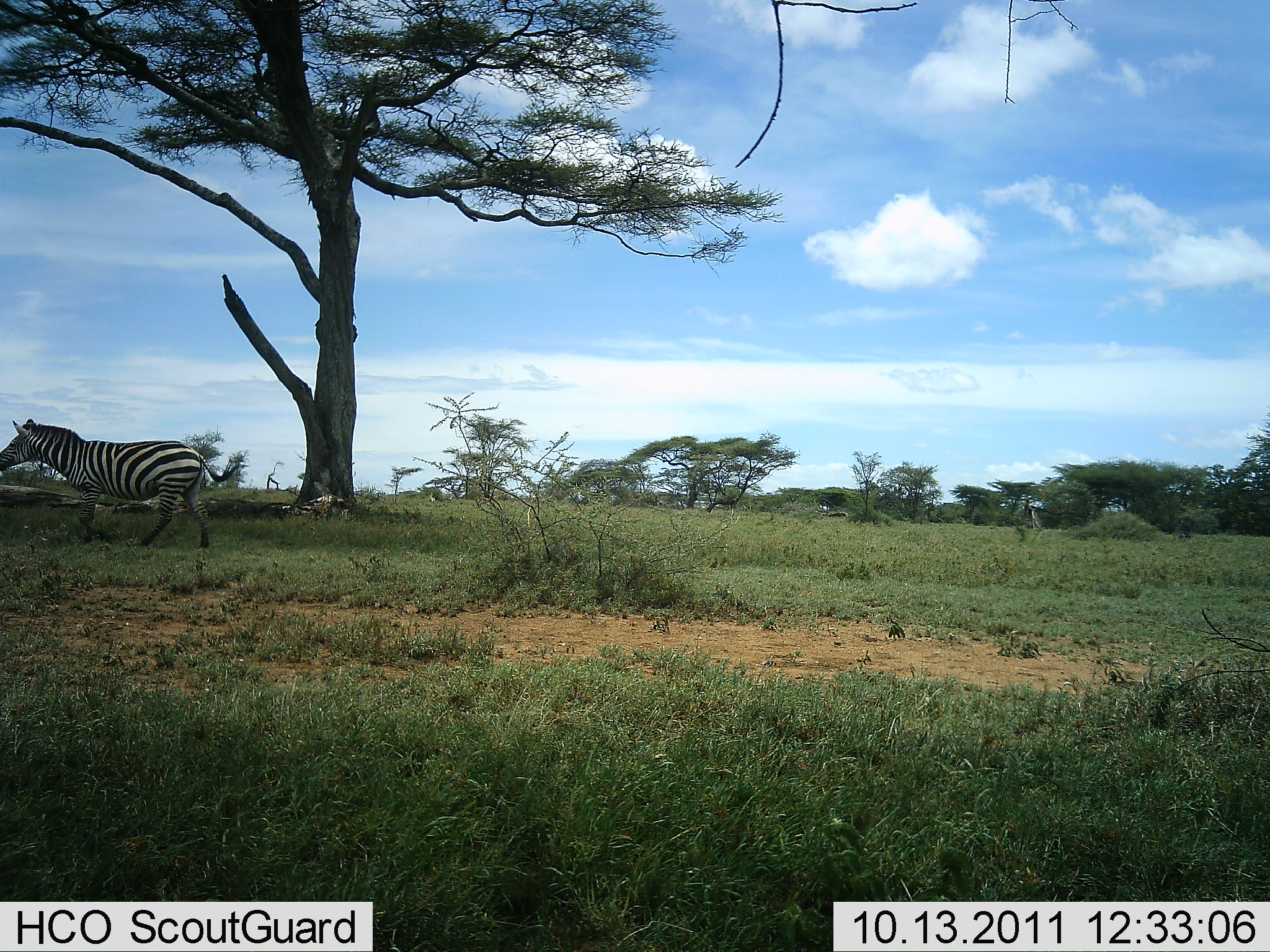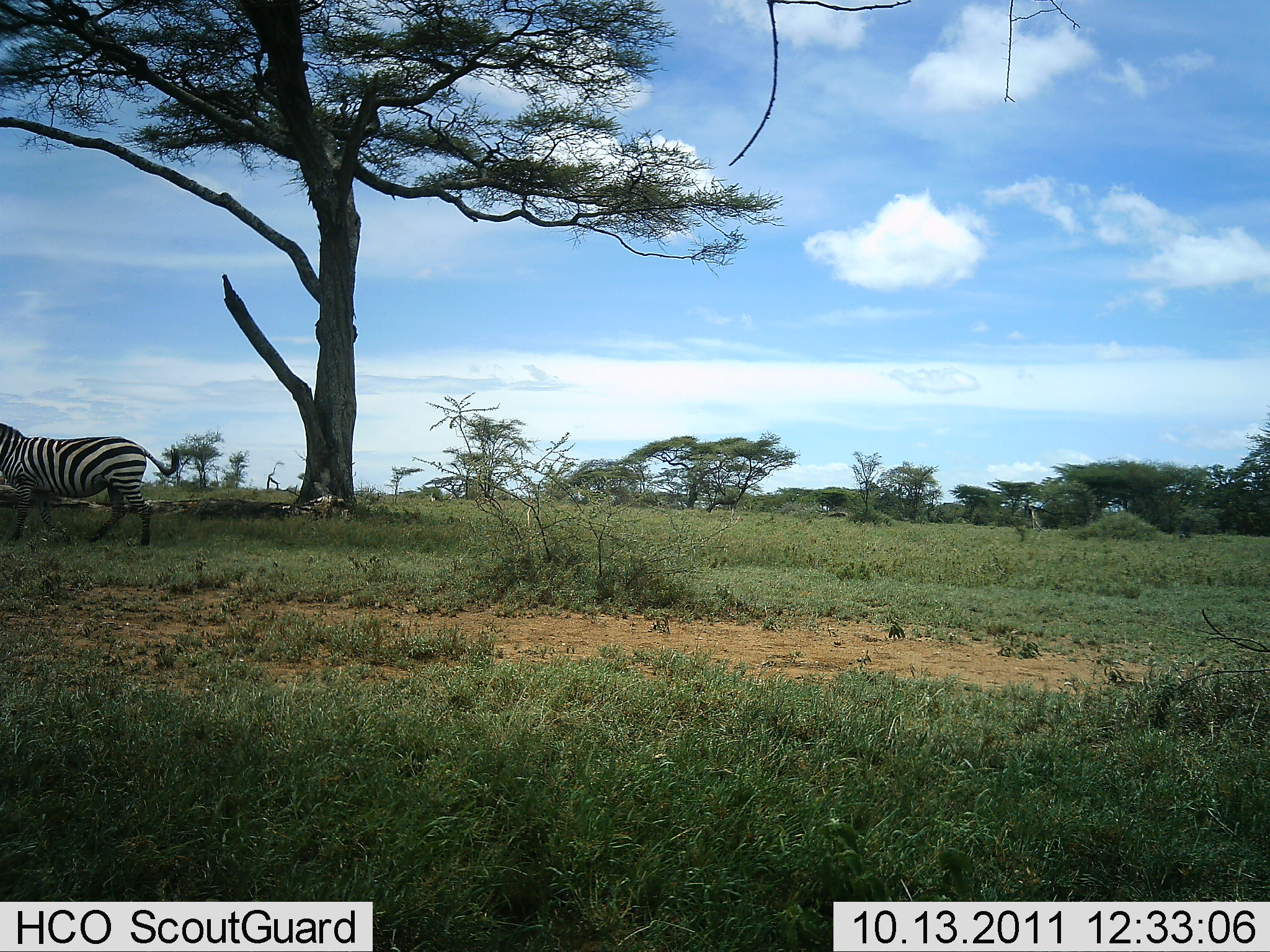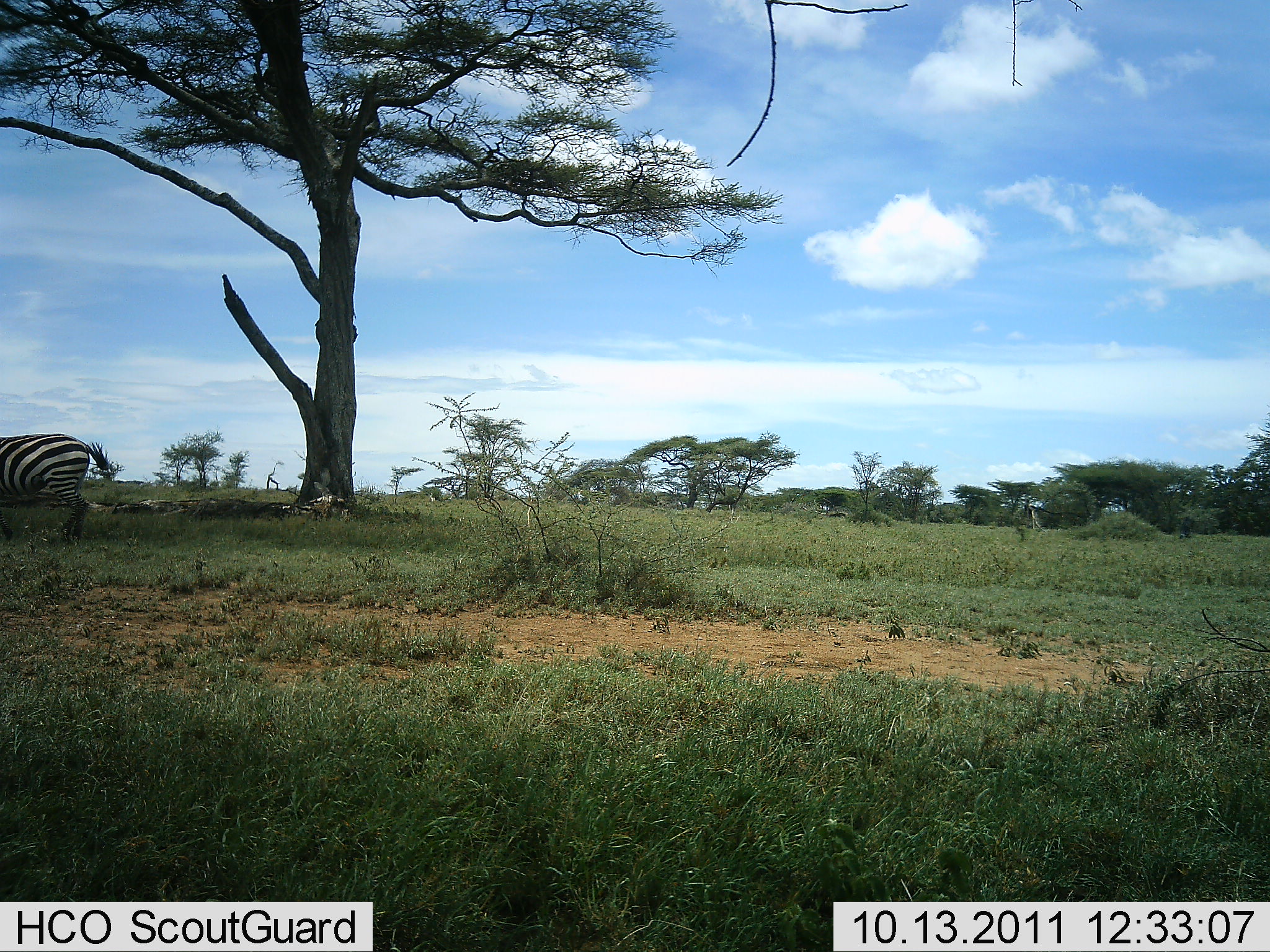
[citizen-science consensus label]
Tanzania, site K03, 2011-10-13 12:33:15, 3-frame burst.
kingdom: Animalia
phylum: Chordata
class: Mammalia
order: Perissodactyla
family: Equidae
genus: Equus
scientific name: Equus quagga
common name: plains zebra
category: zebra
Zebra (plains zebra) (Equus quagga), count 1. Behavior (volunteer vote fractions): standing 10%, resting 0%, moving 100%, interacting 0%. Young present (vote fraction): 0%. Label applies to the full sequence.